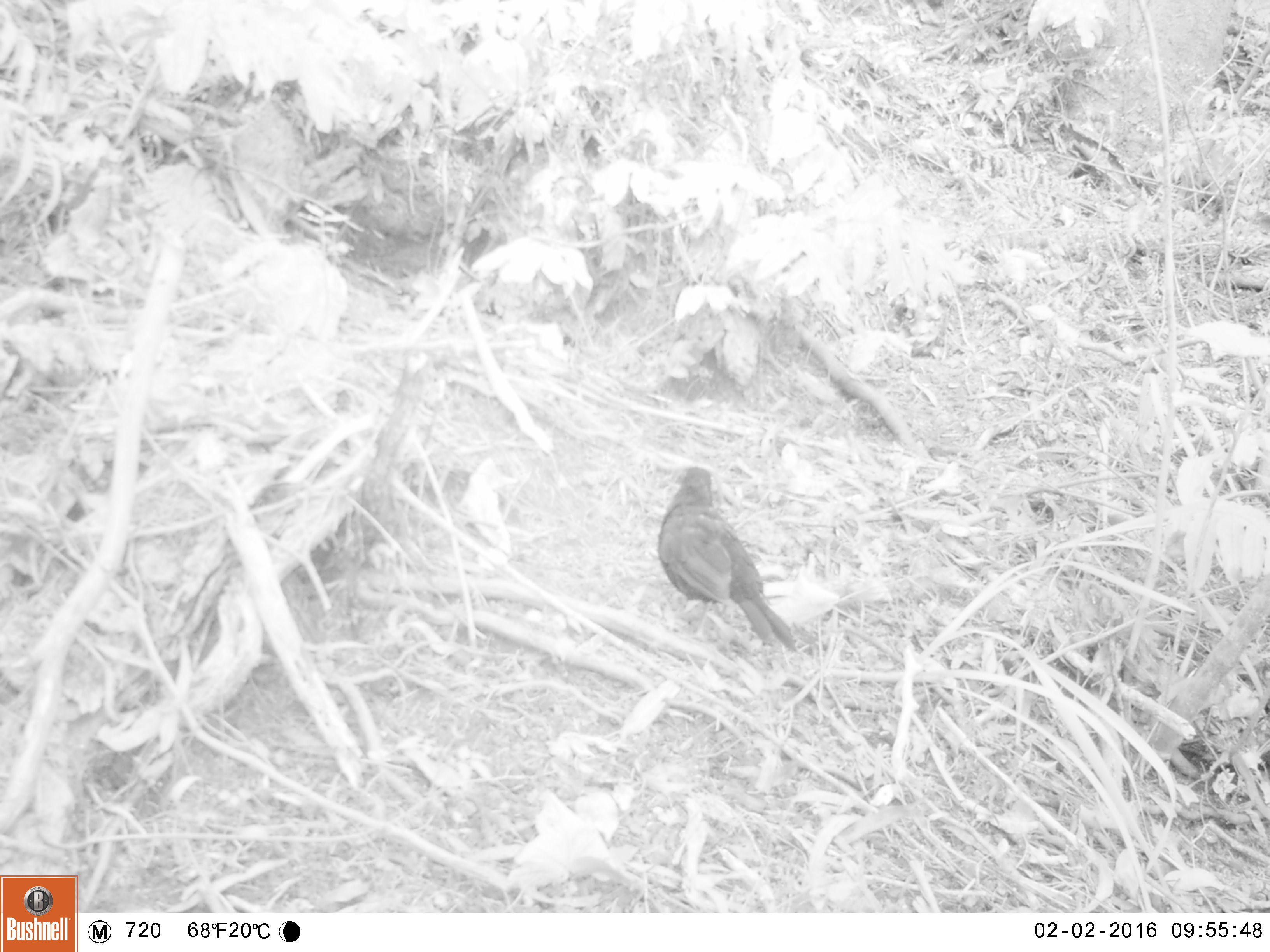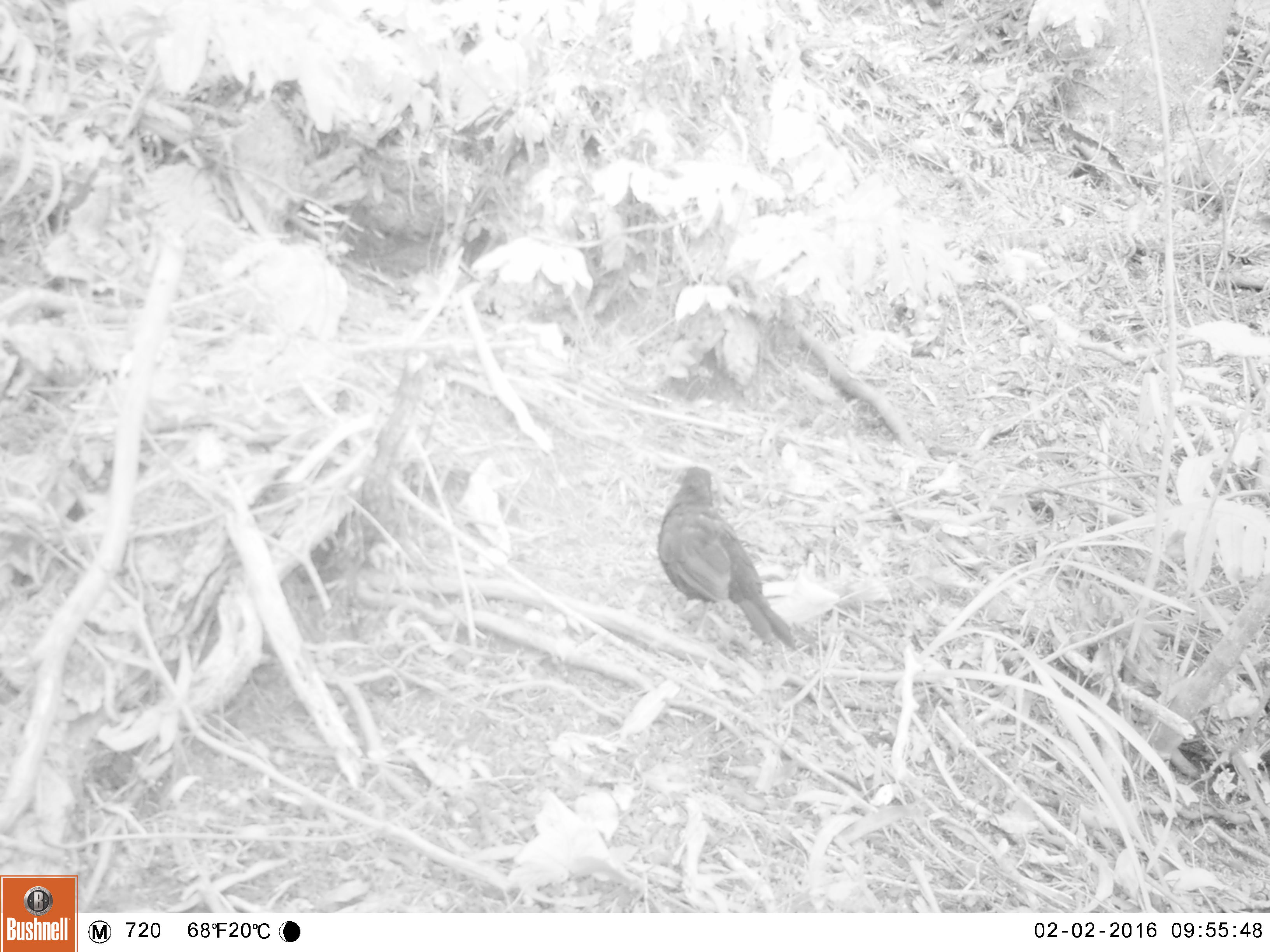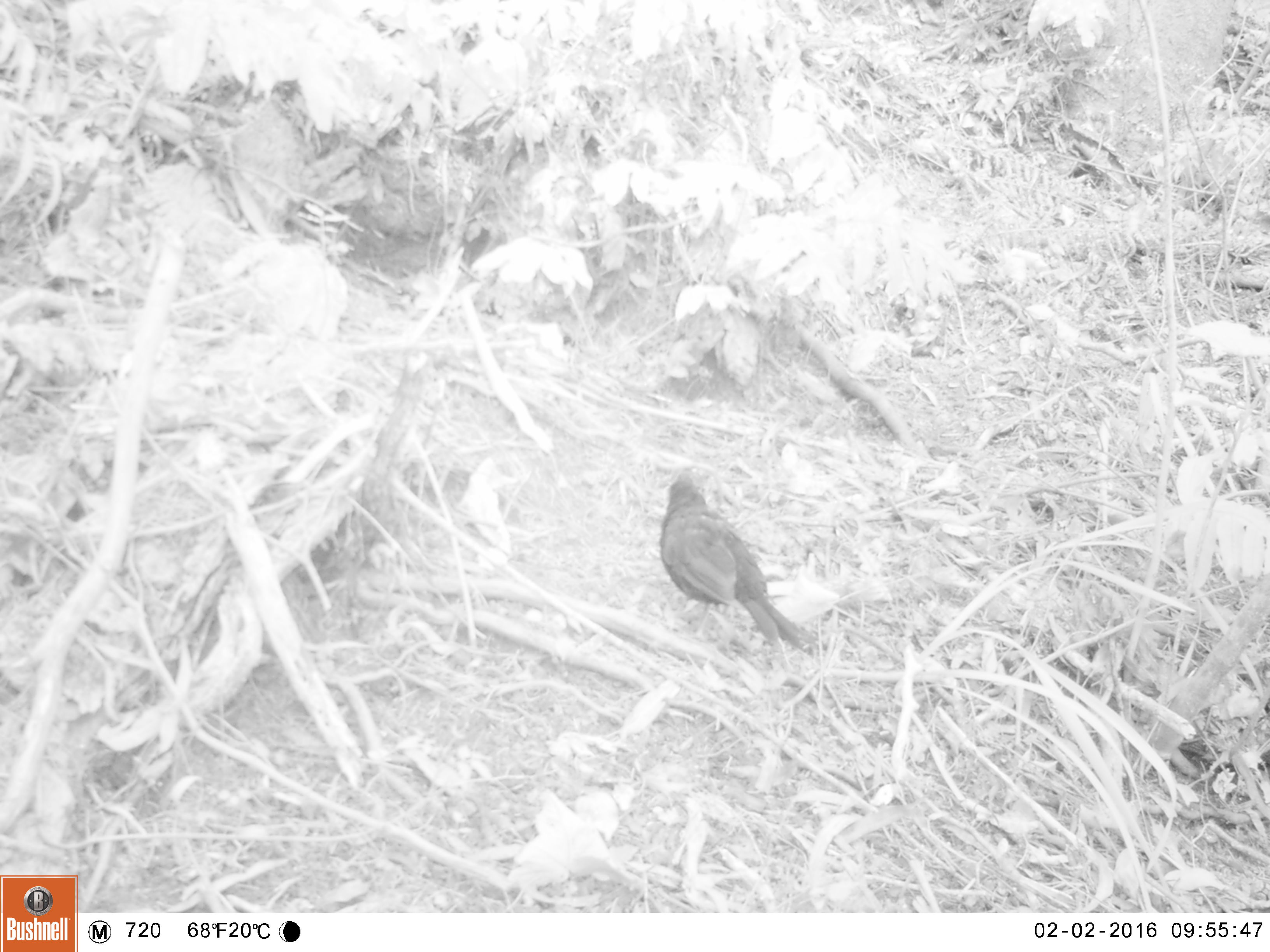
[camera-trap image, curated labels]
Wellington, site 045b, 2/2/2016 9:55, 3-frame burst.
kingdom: Animalia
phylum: Chordata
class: Aves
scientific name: Aves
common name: bird